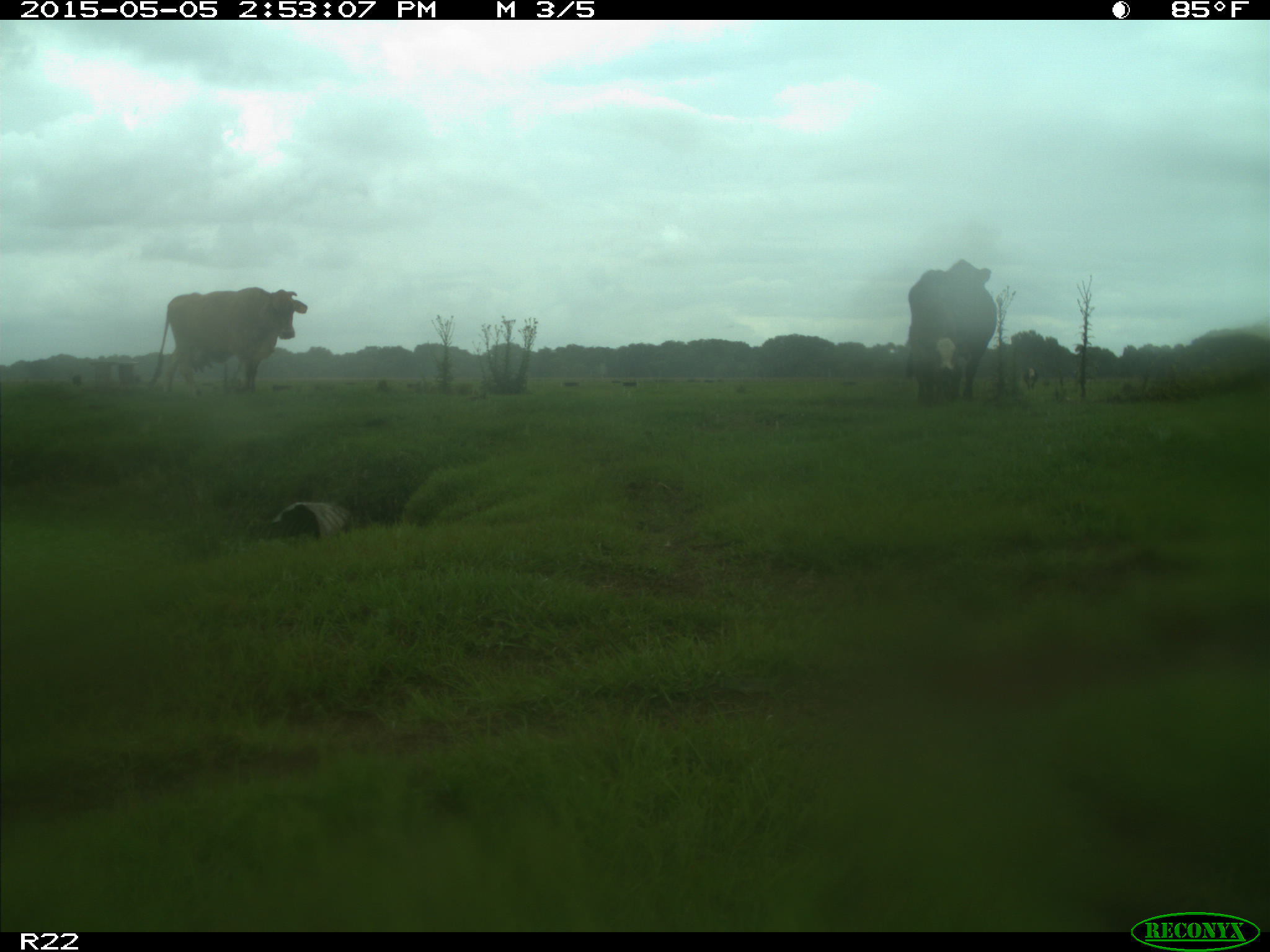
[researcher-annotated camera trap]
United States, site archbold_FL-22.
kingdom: Animalia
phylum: Chordata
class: Mammalia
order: Artiodactyla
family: Bovidae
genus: Bos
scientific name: Bos taurus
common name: domestic cow